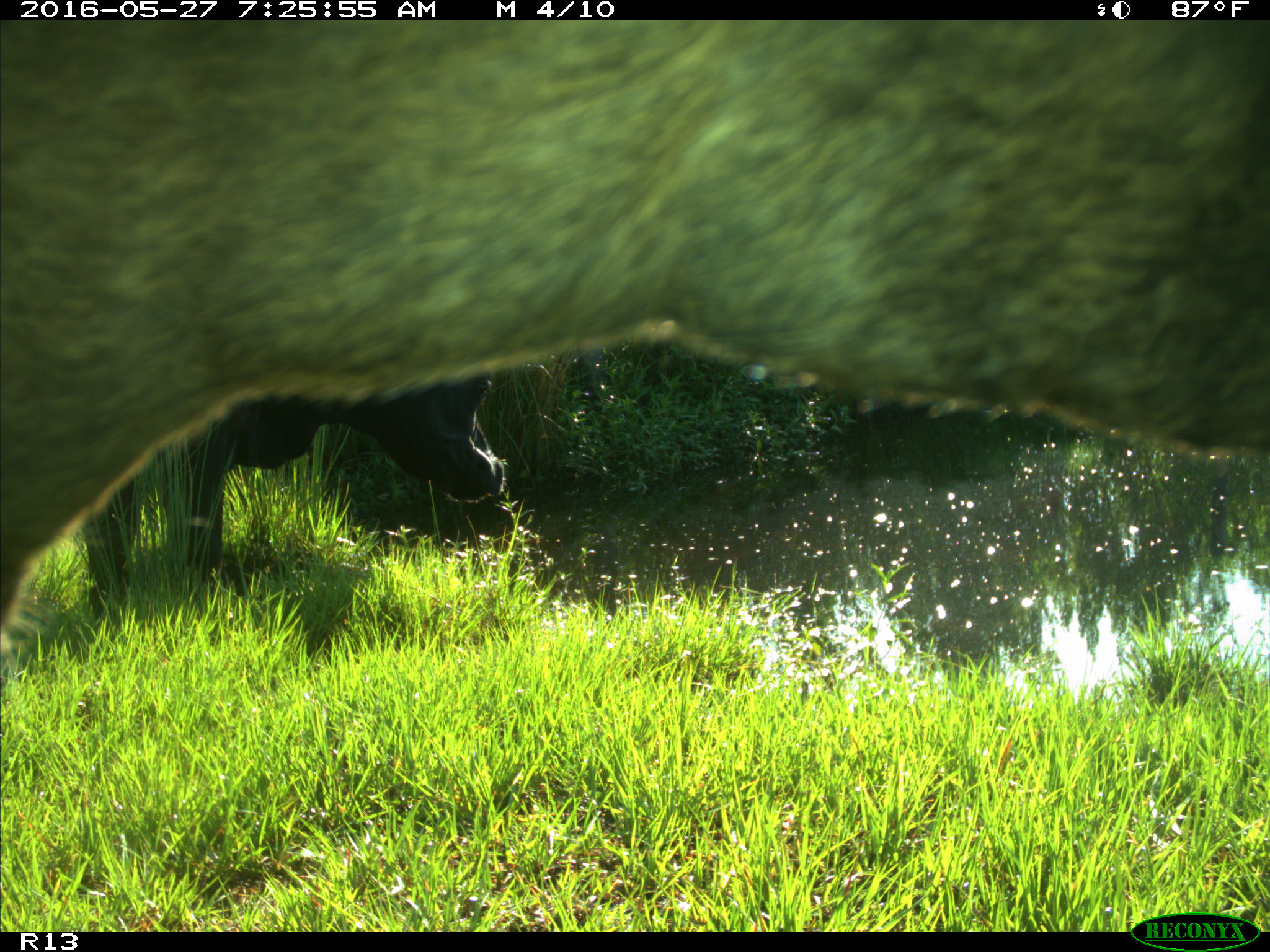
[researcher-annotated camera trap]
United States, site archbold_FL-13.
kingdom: Animalia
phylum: Chordata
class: Mammalia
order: Artiodactyla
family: Bovidae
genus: Bos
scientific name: Bos taurus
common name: domestic cow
Bos taurus (domestic cow).